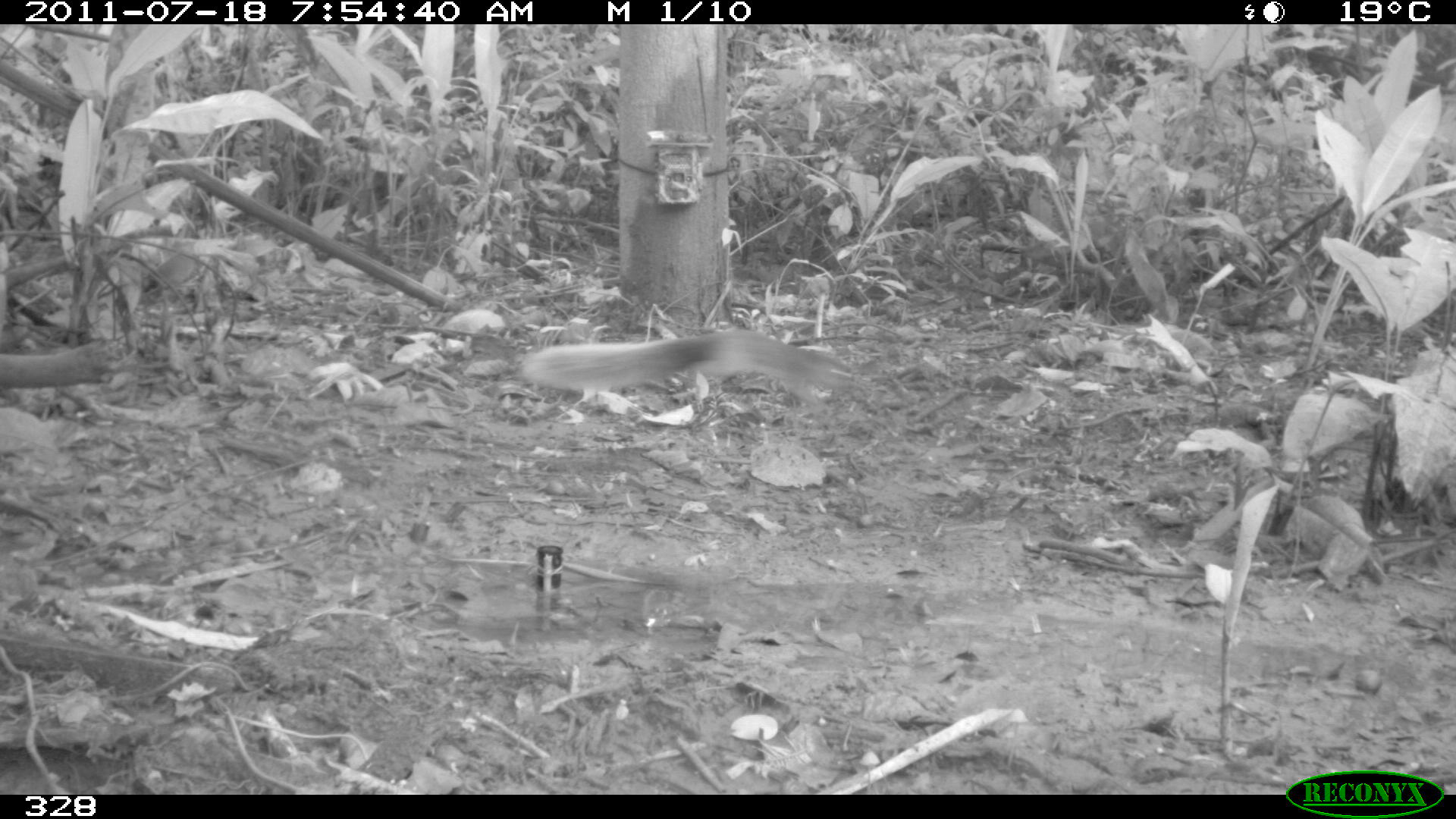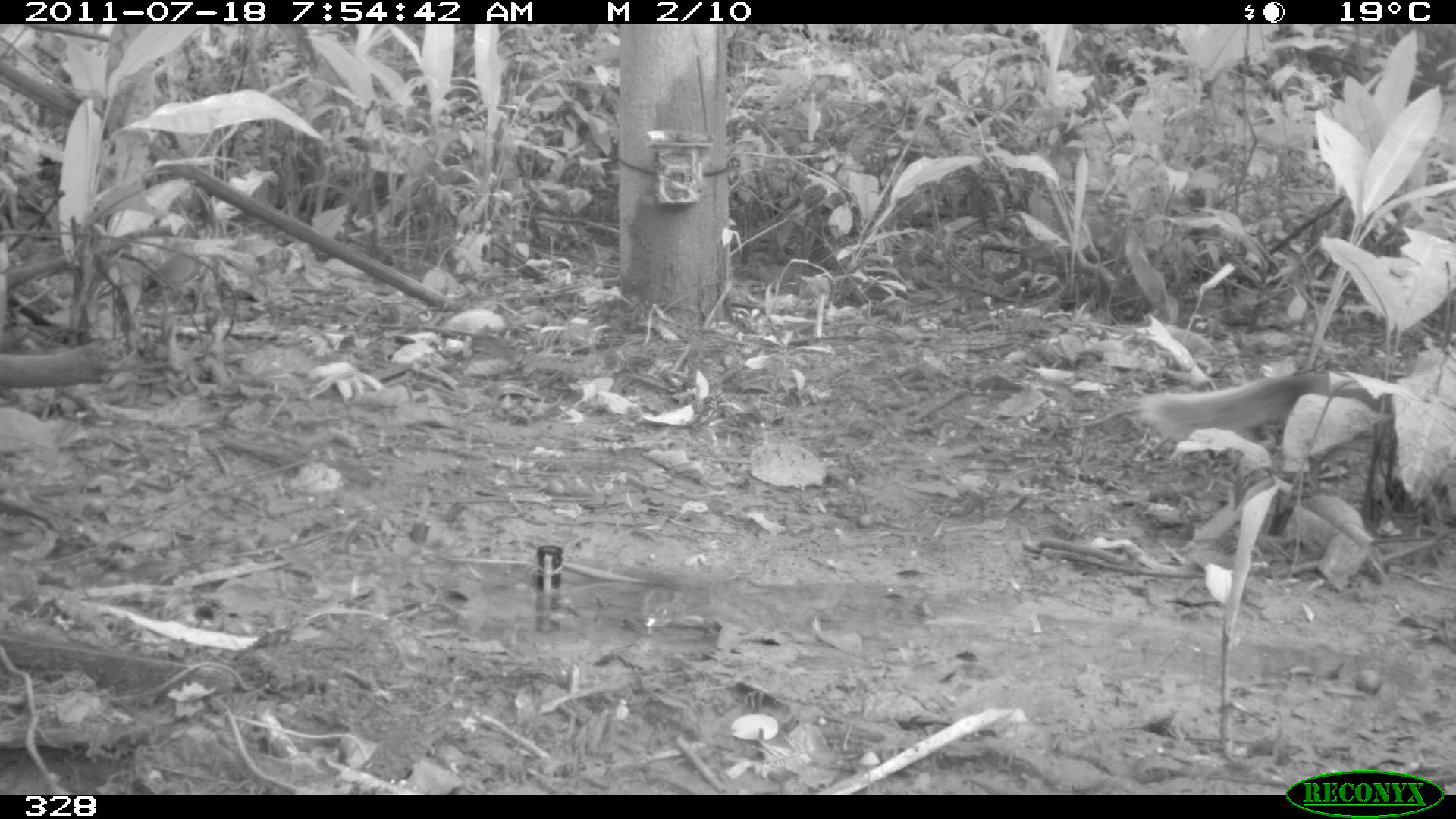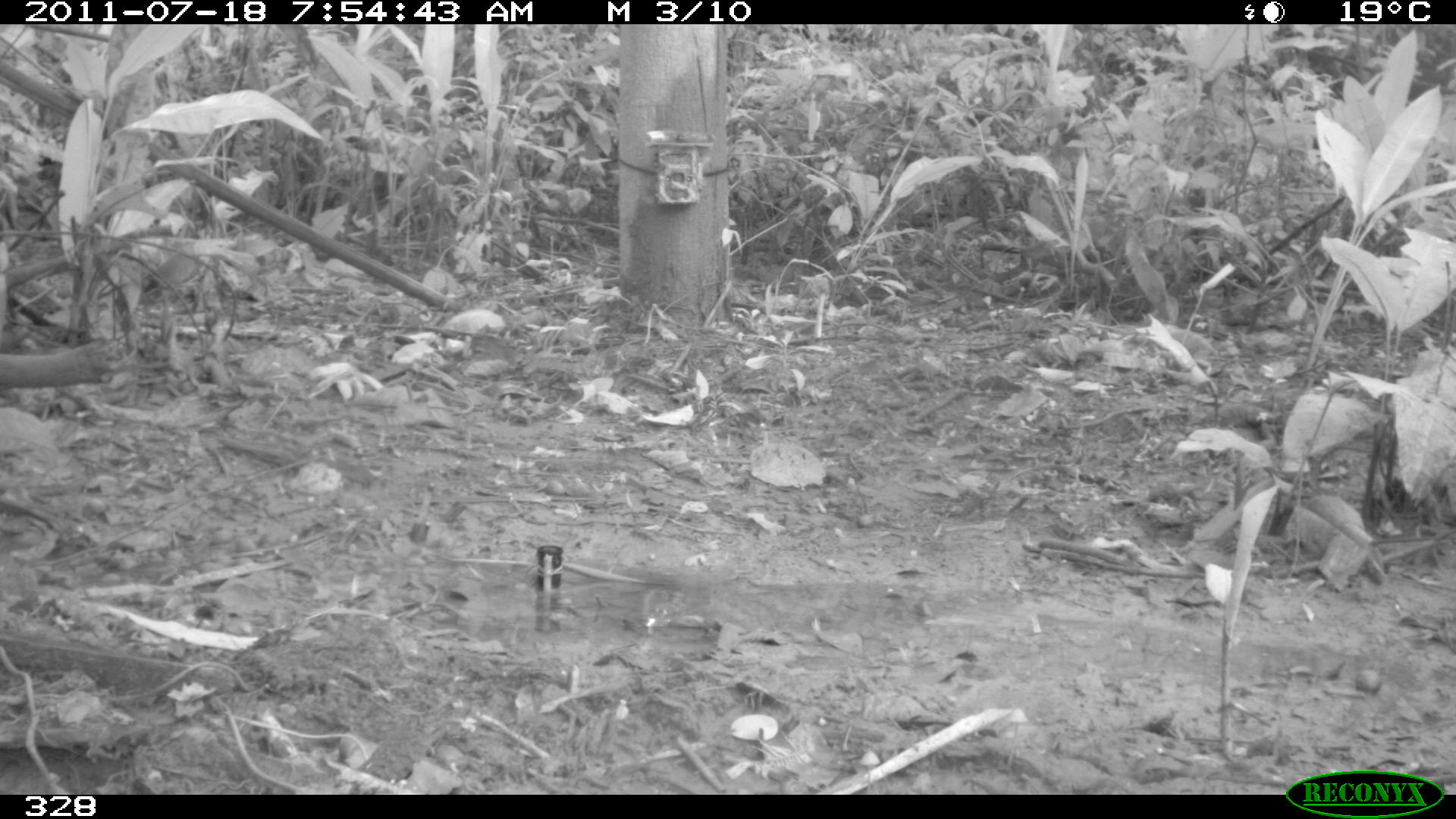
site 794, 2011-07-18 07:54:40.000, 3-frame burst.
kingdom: Animalia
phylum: Chordata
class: Mammalia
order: Rodentia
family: Sciuridae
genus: Sciurus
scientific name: Sciurus spadiceus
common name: southern amazon red squirrel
Sciurus spadiceus (southern amazon red squirrel).